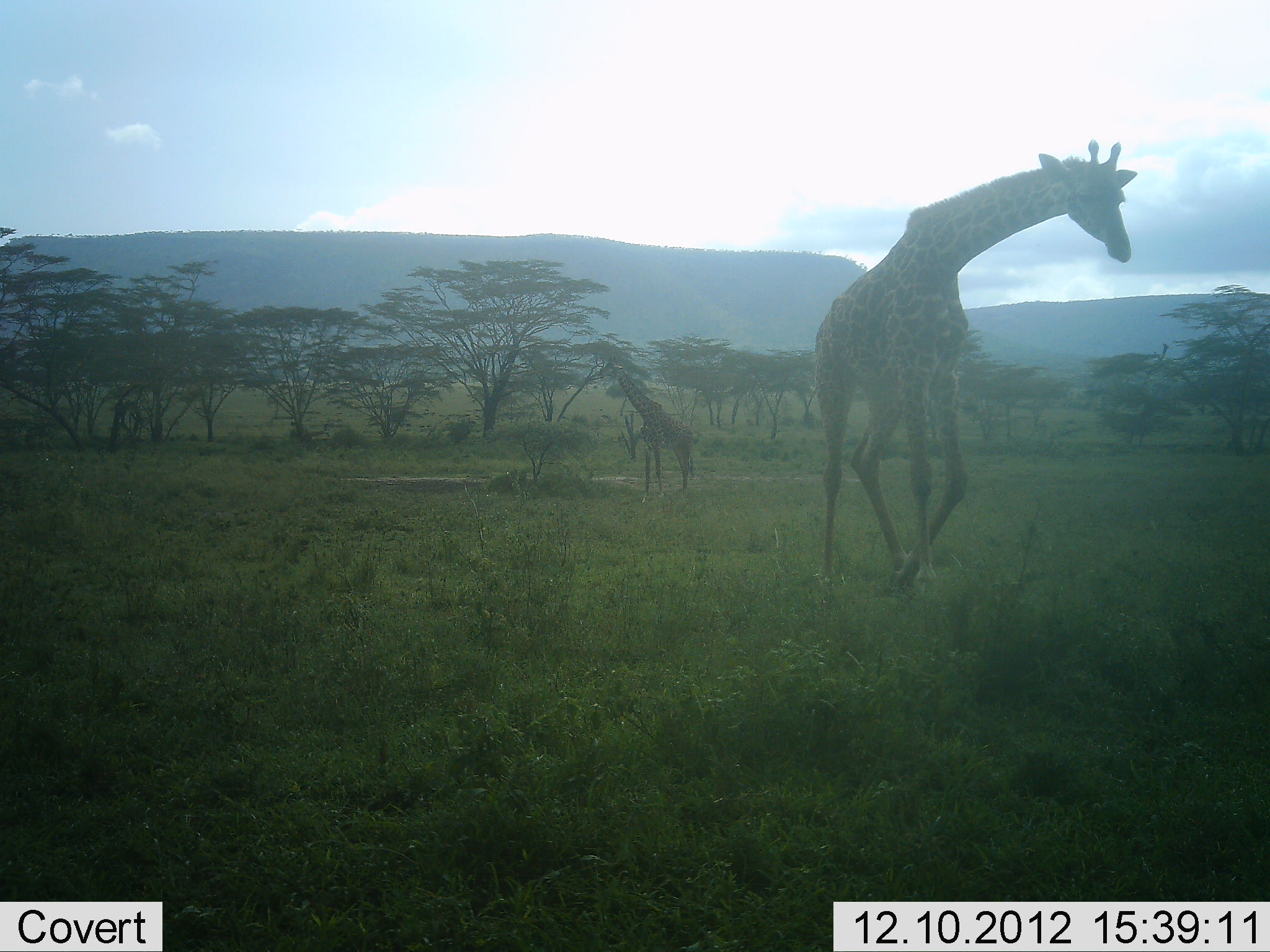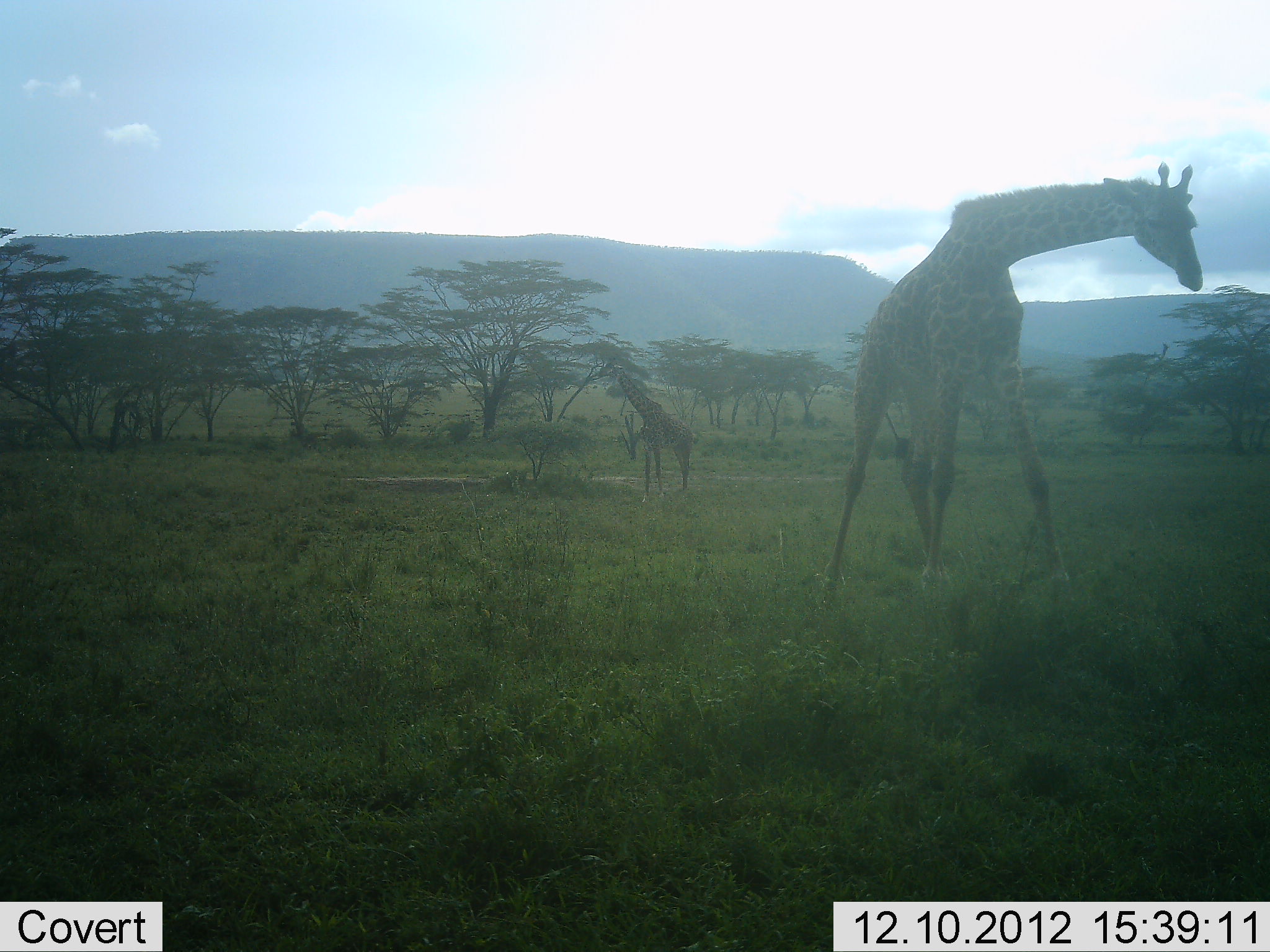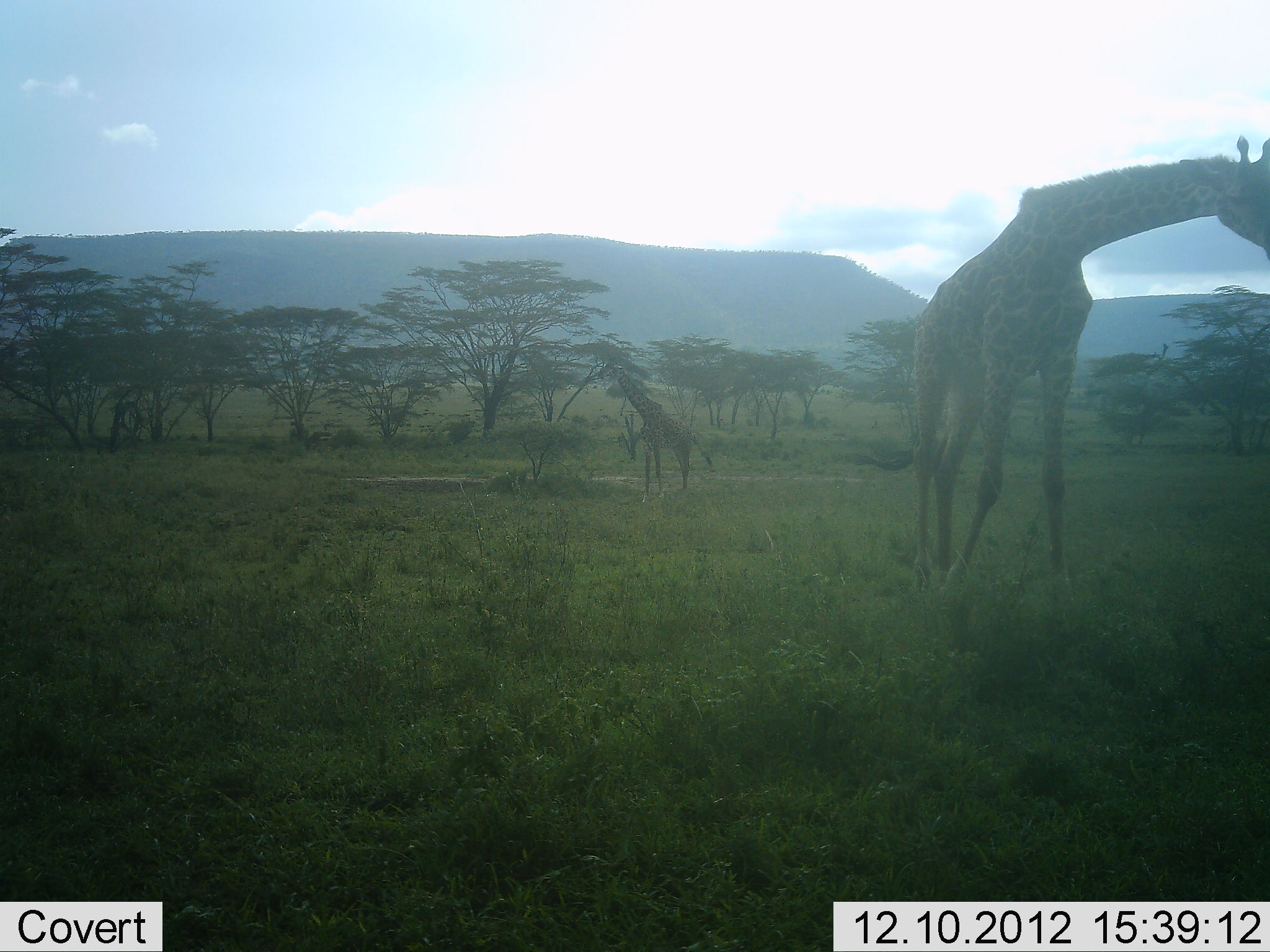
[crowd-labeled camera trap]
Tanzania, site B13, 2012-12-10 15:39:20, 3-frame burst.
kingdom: Animalia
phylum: Chordata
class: Mammalia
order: Artiodactyla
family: Giraffidae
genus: Giraffa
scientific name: Giraffa camelopardalis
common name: giraffe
Giraffe (Giraffa camelopardalis), count 2. Behavior (volunteer vote fractions): standing 60%, resting 0%, moving 50%, interacting 0%. Young present (vote fraction): 10%. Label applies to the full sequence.